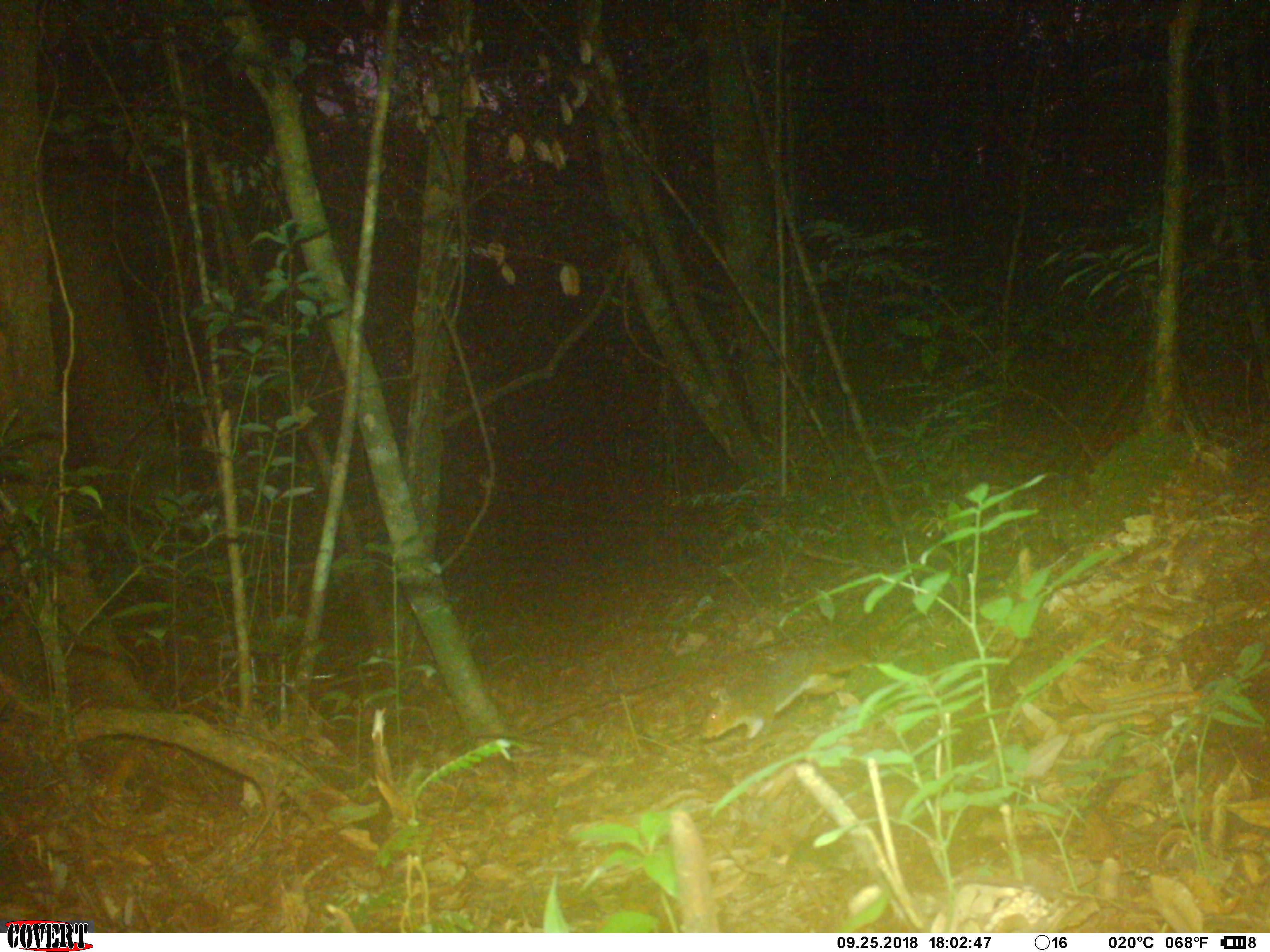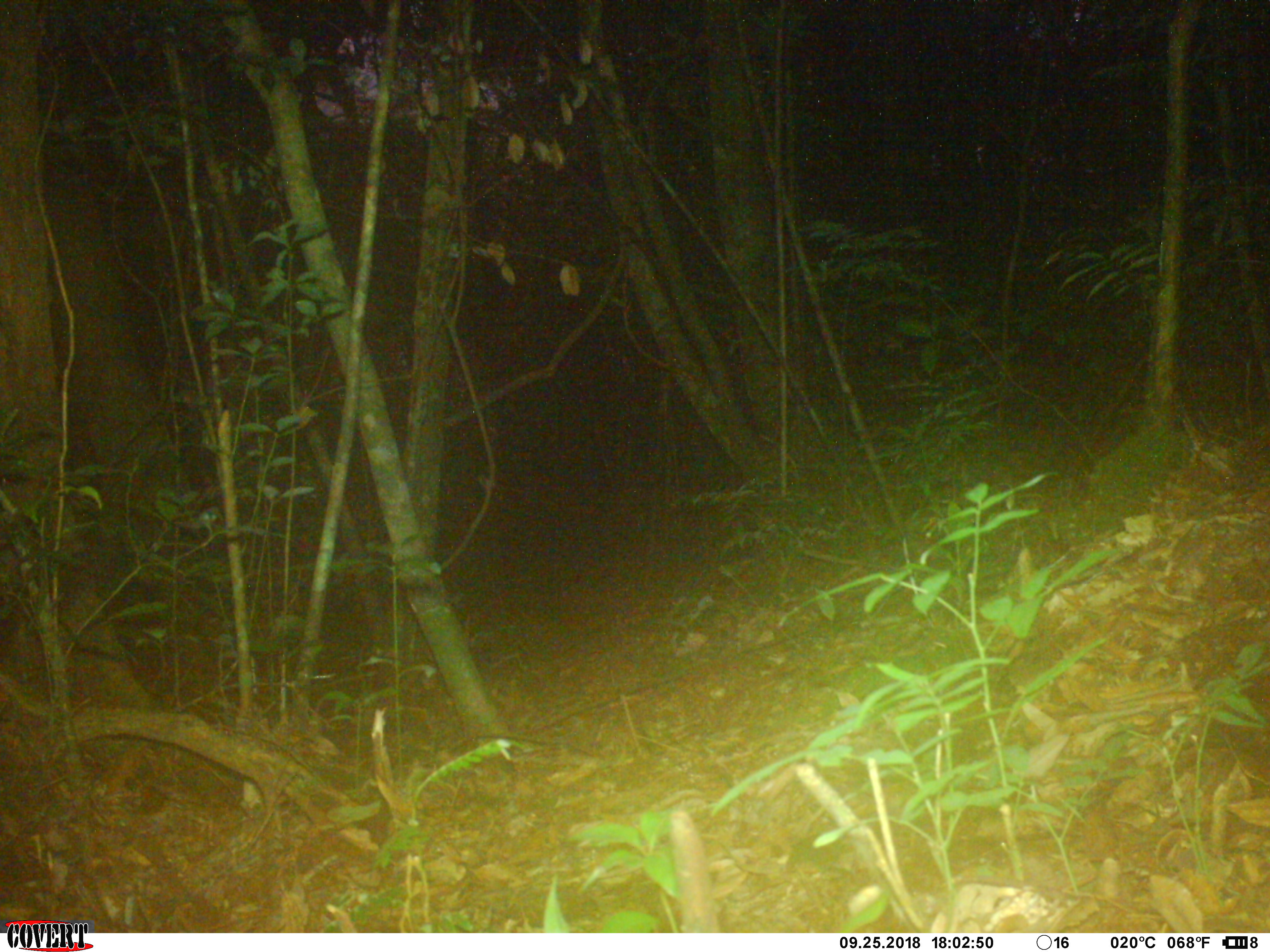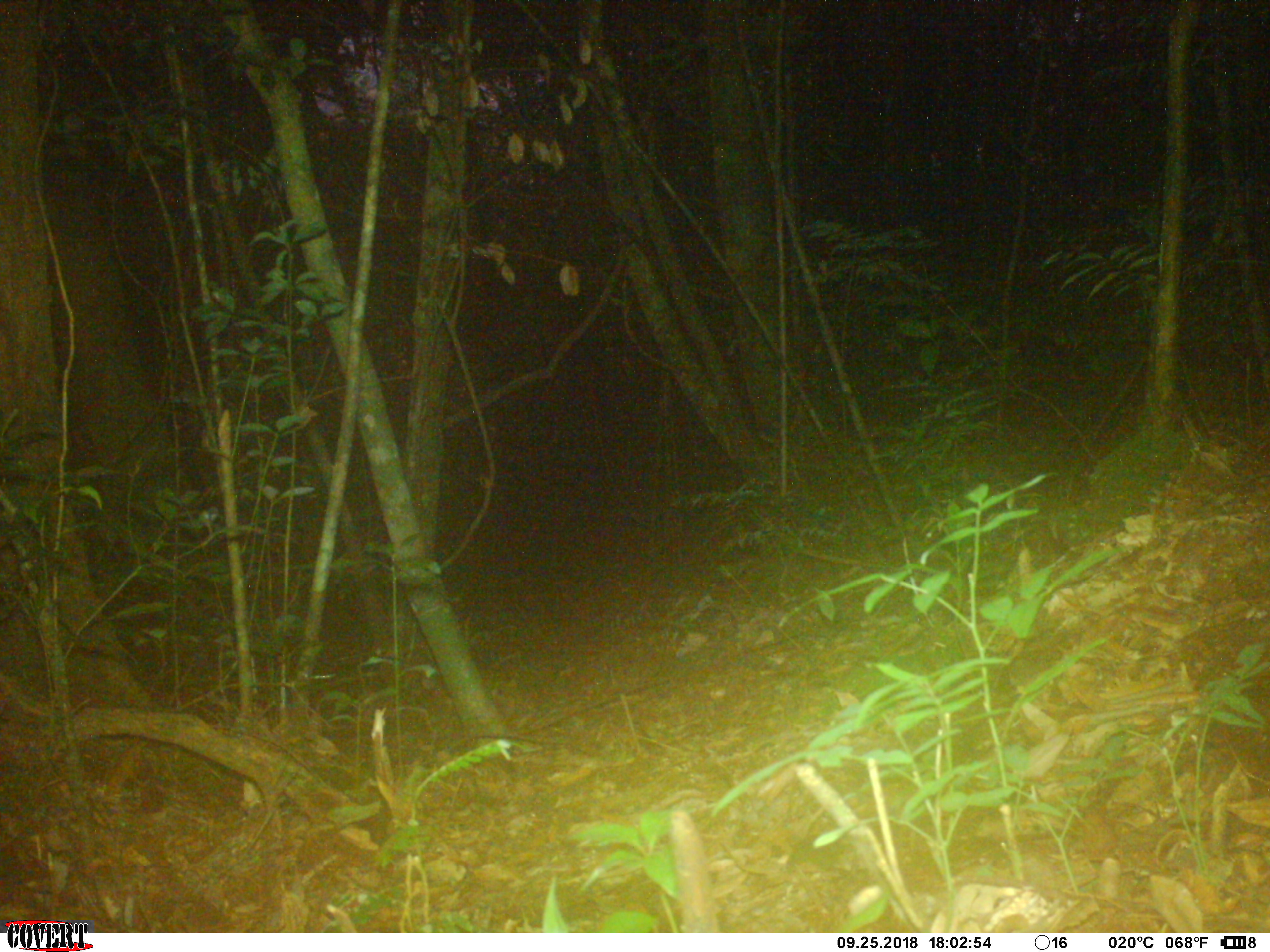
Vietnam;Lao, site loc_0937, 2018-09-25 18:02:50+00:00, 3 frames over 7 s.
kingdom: Animalia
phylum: Chordata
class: Mammalia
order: Rodentia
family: Sciuridae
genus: Dremomys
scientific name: Dremomys rufigenis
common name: red-cheeked squirrel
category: red cheeked squirrel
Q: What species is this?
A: Red cheeked squirrel (red-cheeked squirrel) (Dremomys rufigenis).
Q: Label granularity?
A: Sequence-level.